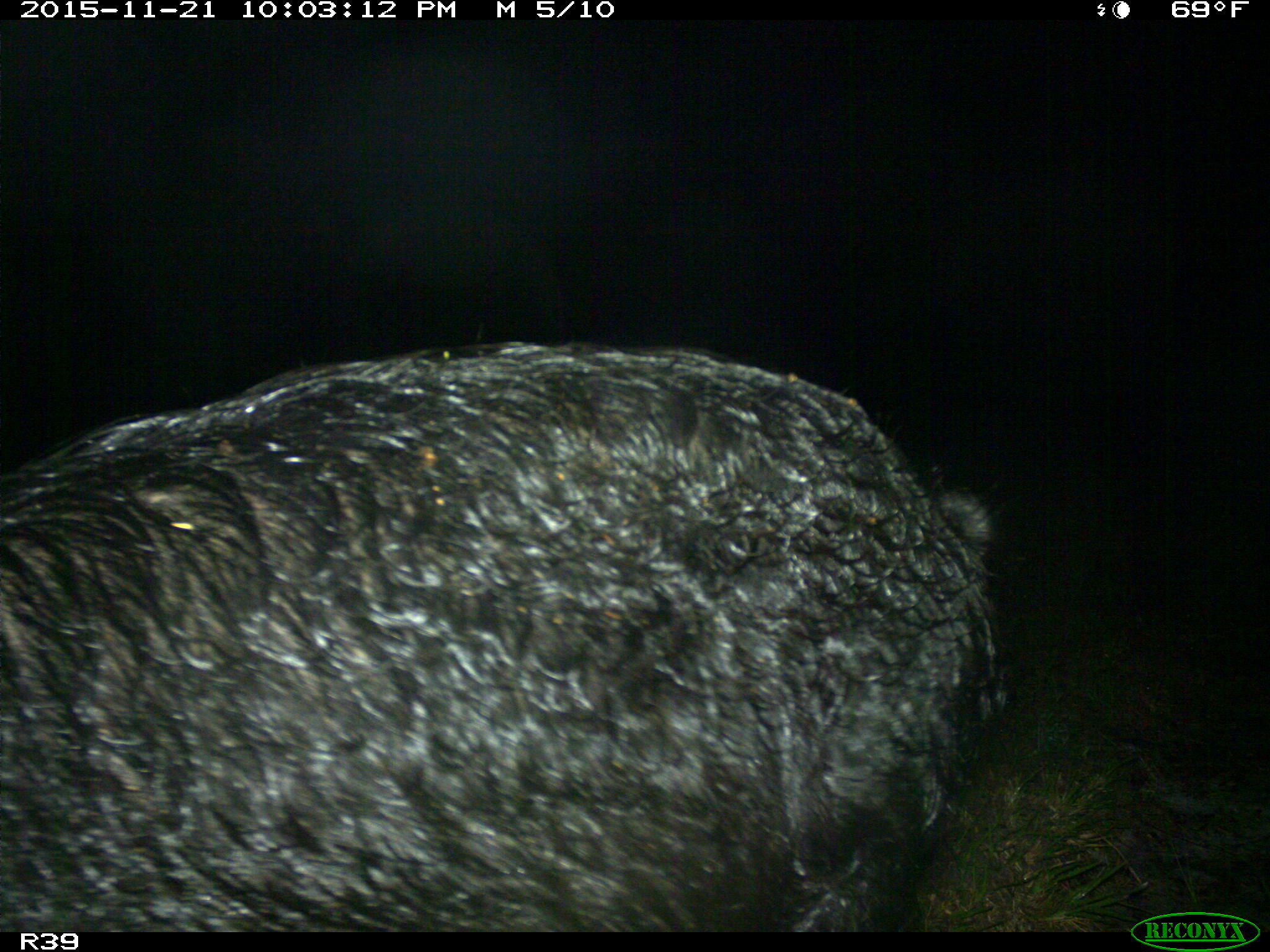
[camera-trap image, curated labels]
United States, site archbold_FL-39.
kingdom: Animalia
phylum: Chordata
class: Mammalia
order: Artiodactyla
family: Suidae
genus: Sus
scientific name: Sus scrofa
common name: wild boar